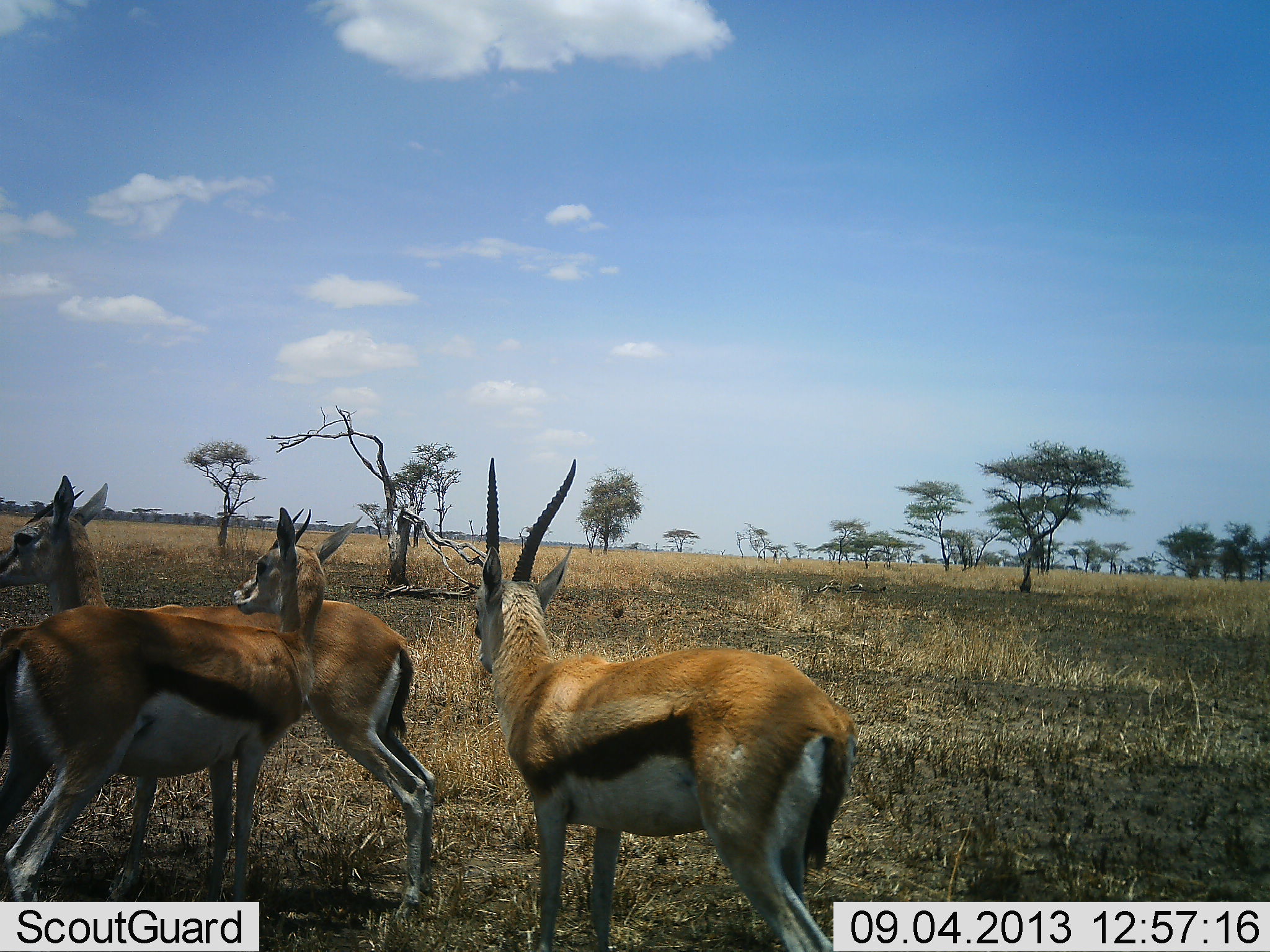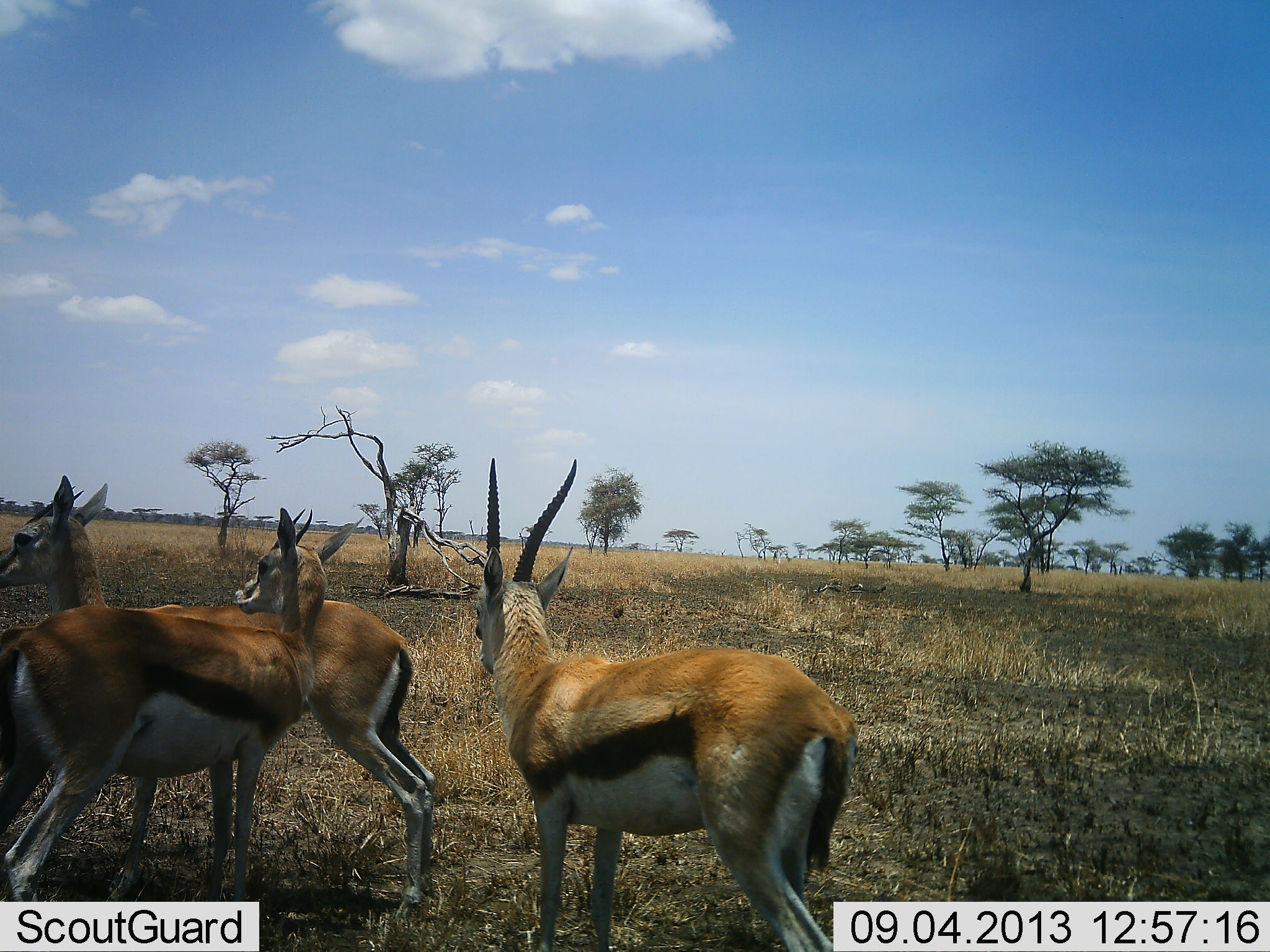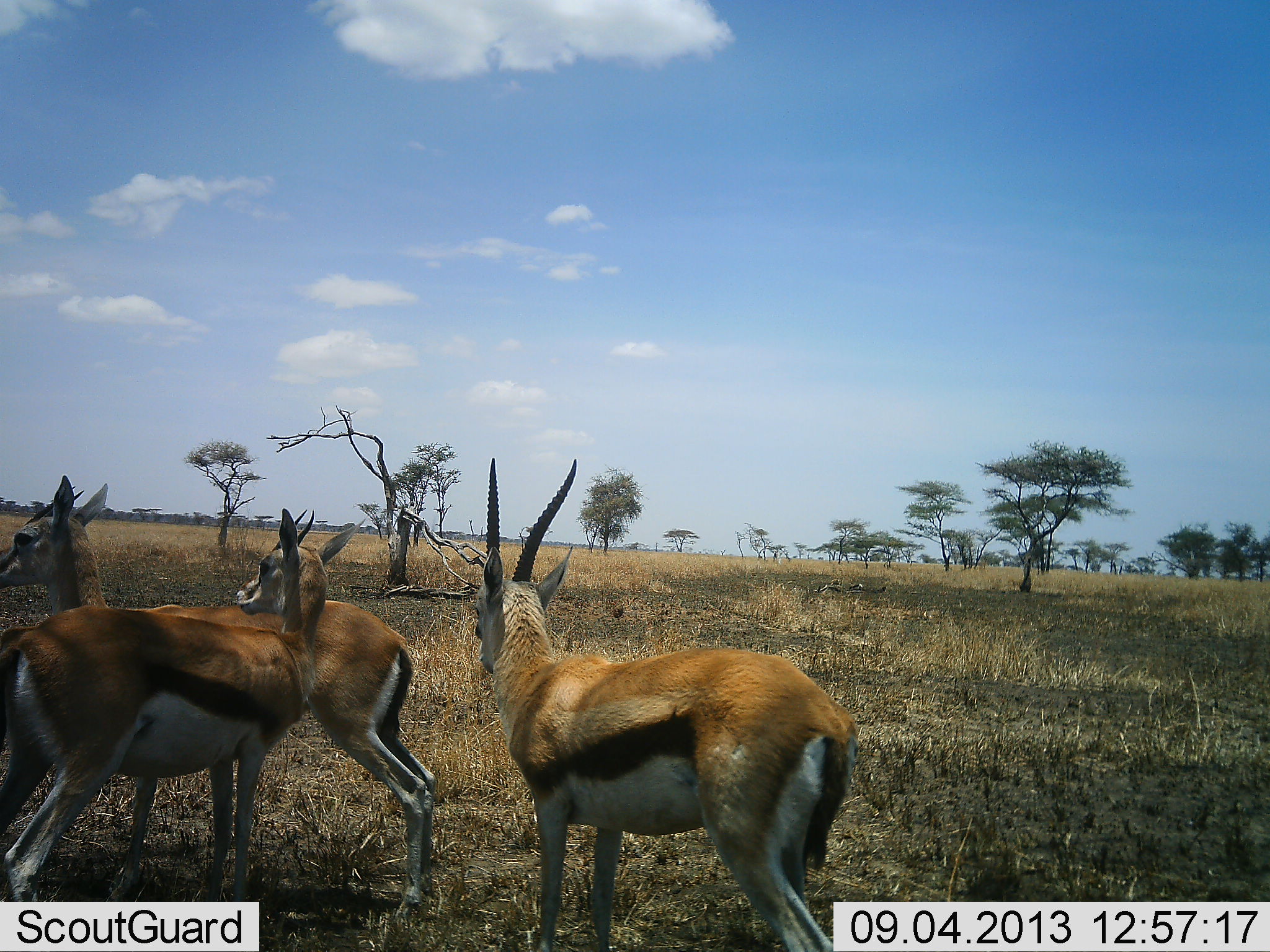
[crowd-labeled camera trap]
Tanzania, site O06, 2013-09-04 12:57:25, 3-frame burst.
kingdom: Animalia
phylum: Chordata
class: Mammalia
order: Artiodactyla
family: Bovidae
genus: Eudorcas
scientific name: Eudorcas thomsonii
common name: thomson's gazelle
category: gazellethomsons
Gazellethomsons (thomson's gazelle) (Eudorcas thomsonii), count 3. Behavior (volunteer vote fractions): standing 100%, resting 0%, moving 0%, interacting 0%. Young present (vote fraction): 0%. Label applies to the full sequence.